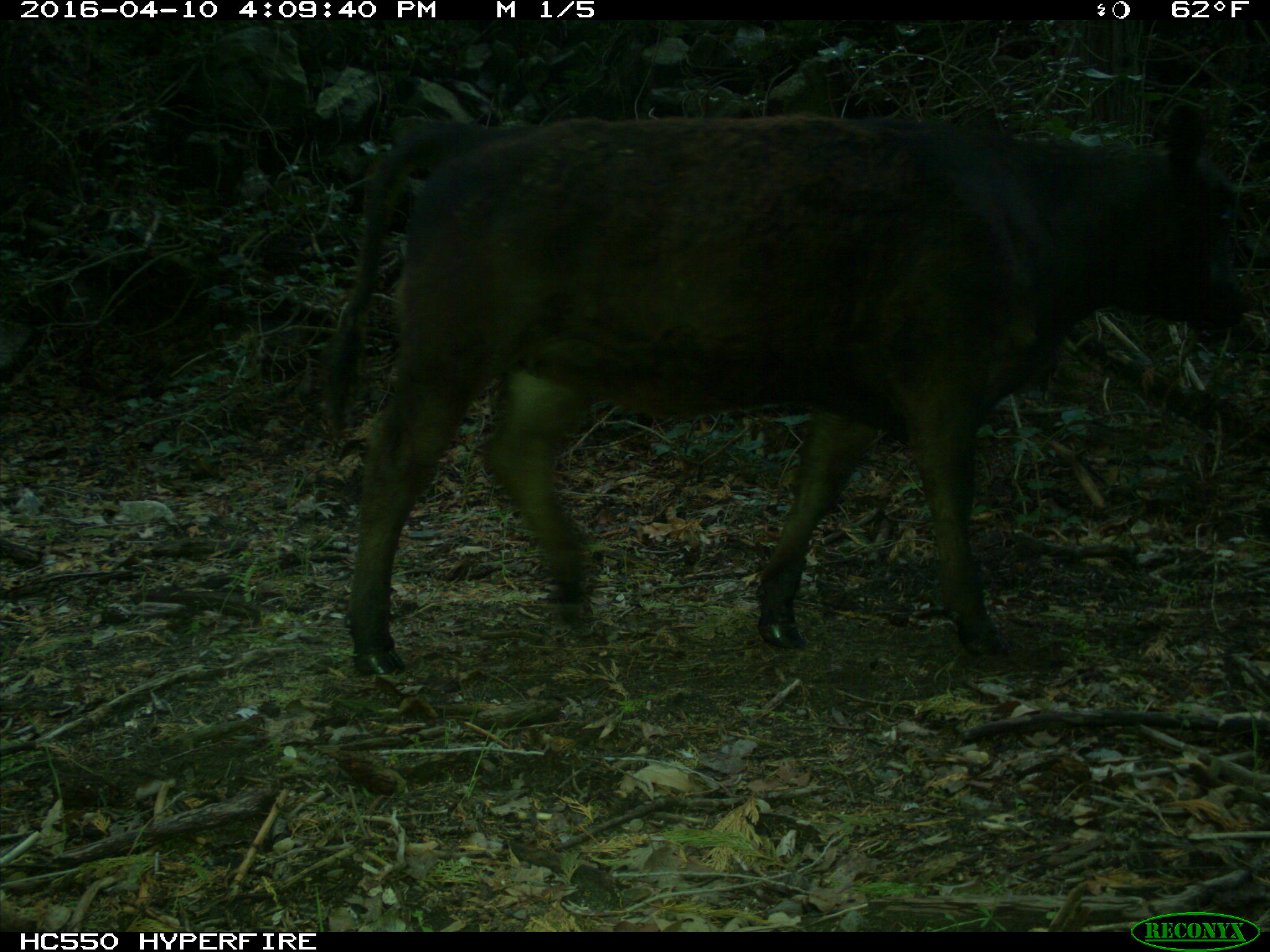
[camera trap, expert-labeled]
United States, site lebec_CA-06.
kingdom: Animalia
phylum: Chordata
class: Mammalia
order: Artiodactyla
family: Bovidae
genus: Bos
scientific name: Bos taurus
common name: domestic cow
Bos taurus (domestic cow).